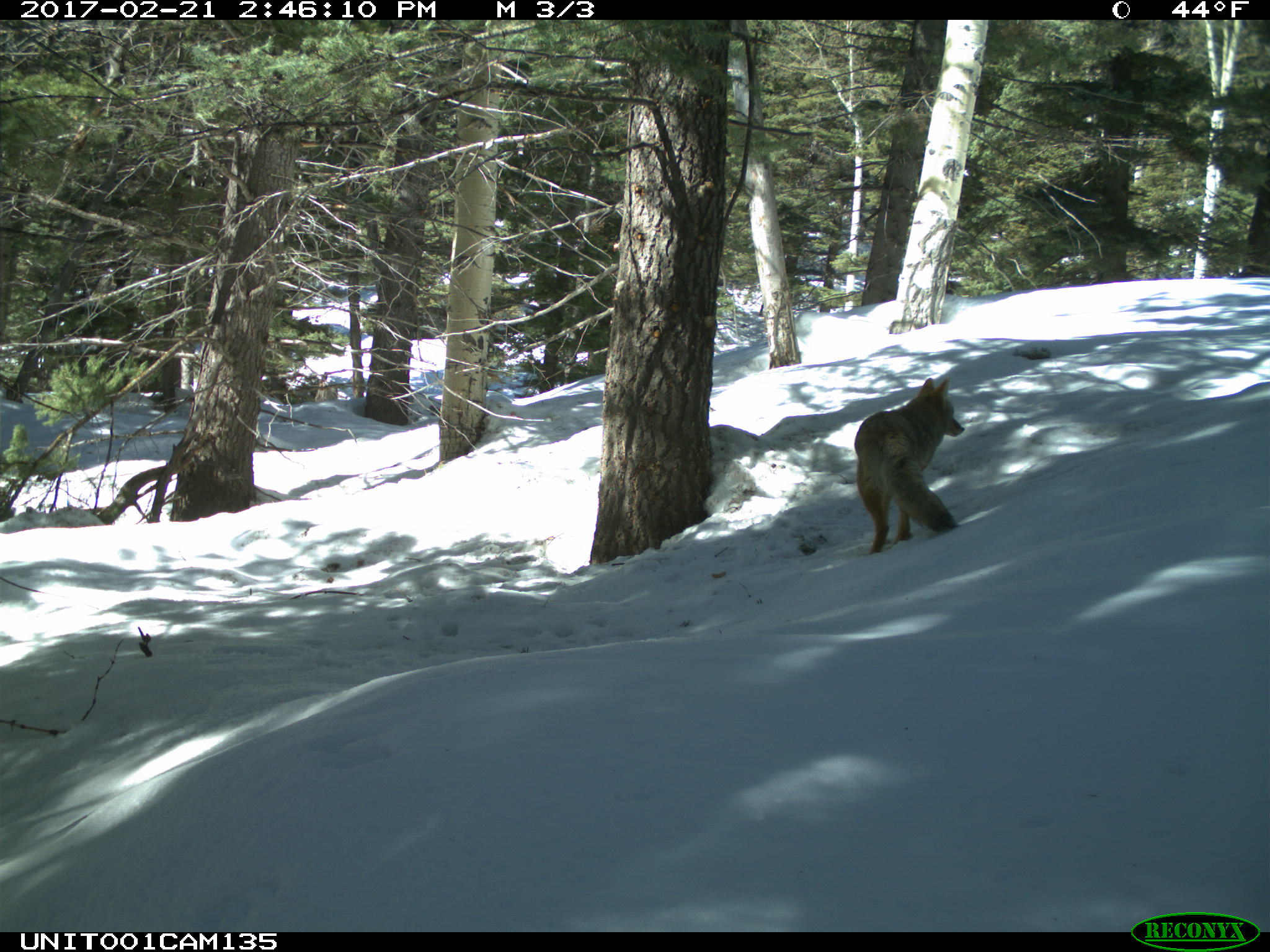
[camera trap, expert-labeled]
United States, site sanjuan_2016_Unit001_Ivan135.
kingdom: Animalia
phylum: Chordata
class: Mammalia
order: Carnivora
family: Canidae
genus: Canis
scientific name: Canis latrans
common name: coyote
Canis latrans (coyote).